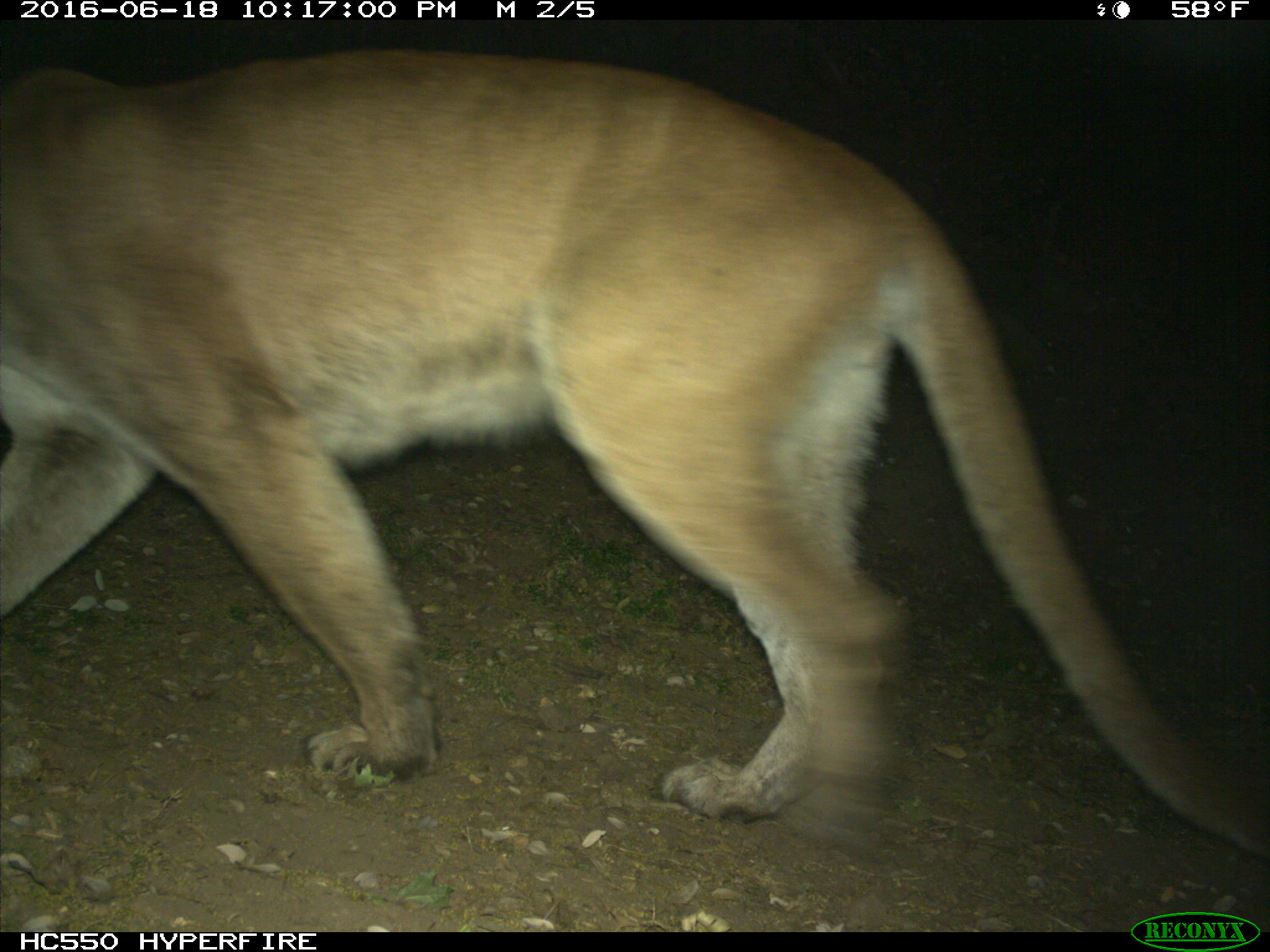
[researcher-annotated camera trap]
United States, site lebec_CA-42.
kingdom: Animalia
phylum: Chordata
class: Mammalia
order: Carnivora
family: Felidae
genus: Puma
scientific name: Puma concolor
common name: mountain lion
Puma concolor (mountain lion).